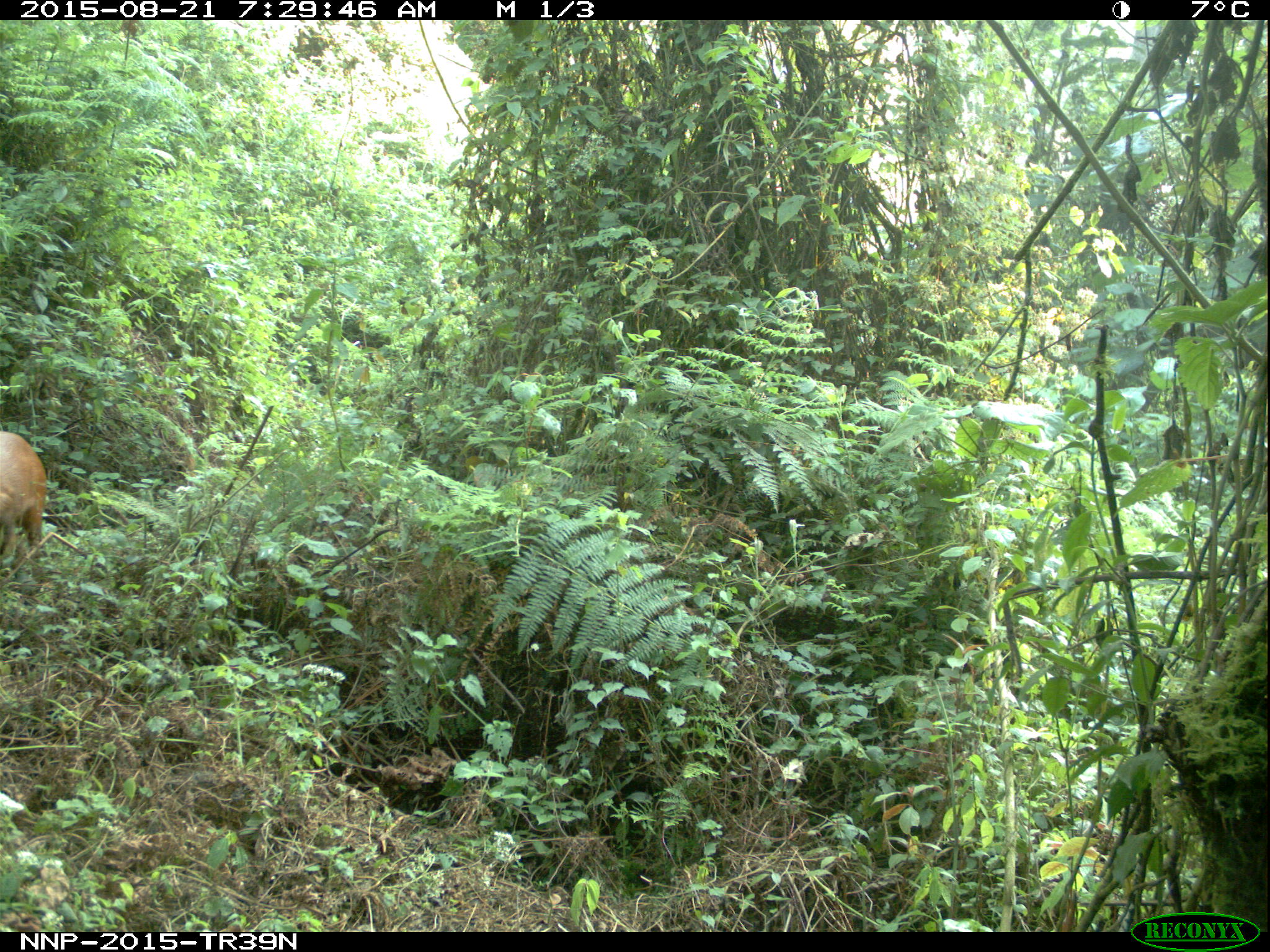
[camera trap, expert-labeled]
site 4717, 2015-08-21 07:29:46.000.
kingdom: Animalia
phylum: Chordata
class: Mammalia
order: Artiodactyla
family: Bovidae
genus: Cephalophus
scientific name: Cephalophus nigrifrons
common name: black-fronted duiker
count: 1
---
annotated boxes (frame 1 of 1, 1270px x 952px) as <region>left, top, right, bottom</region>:
cephalophus nigrifrons: <region>0, 430, 47, 585</region>